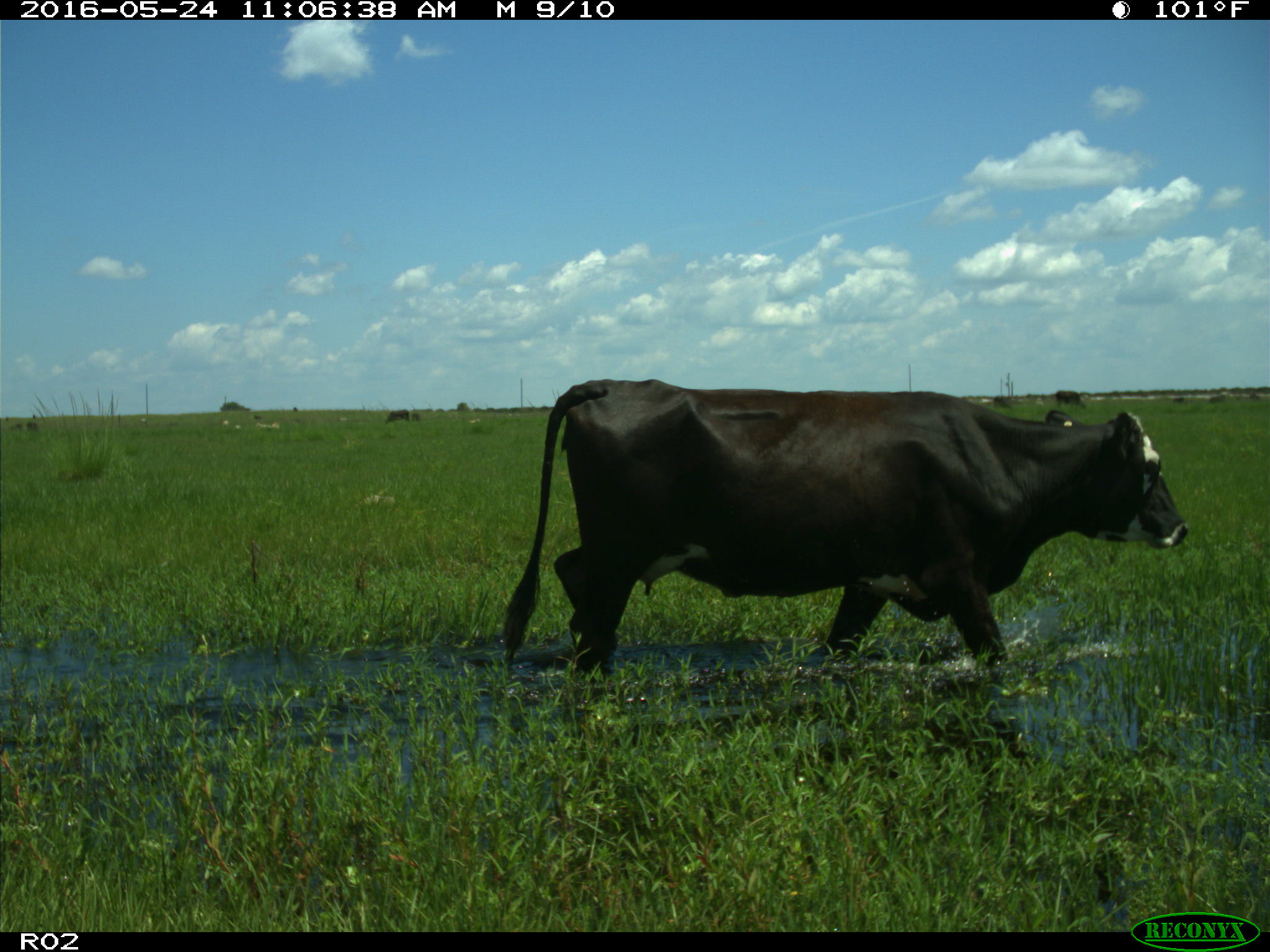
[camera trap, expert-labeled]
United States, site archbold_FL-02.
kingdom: Animalia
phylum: Chordata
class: Mammalia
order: Artiodactyla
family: Bovidae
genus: Bos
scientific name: Bos taurus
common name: domestic cow